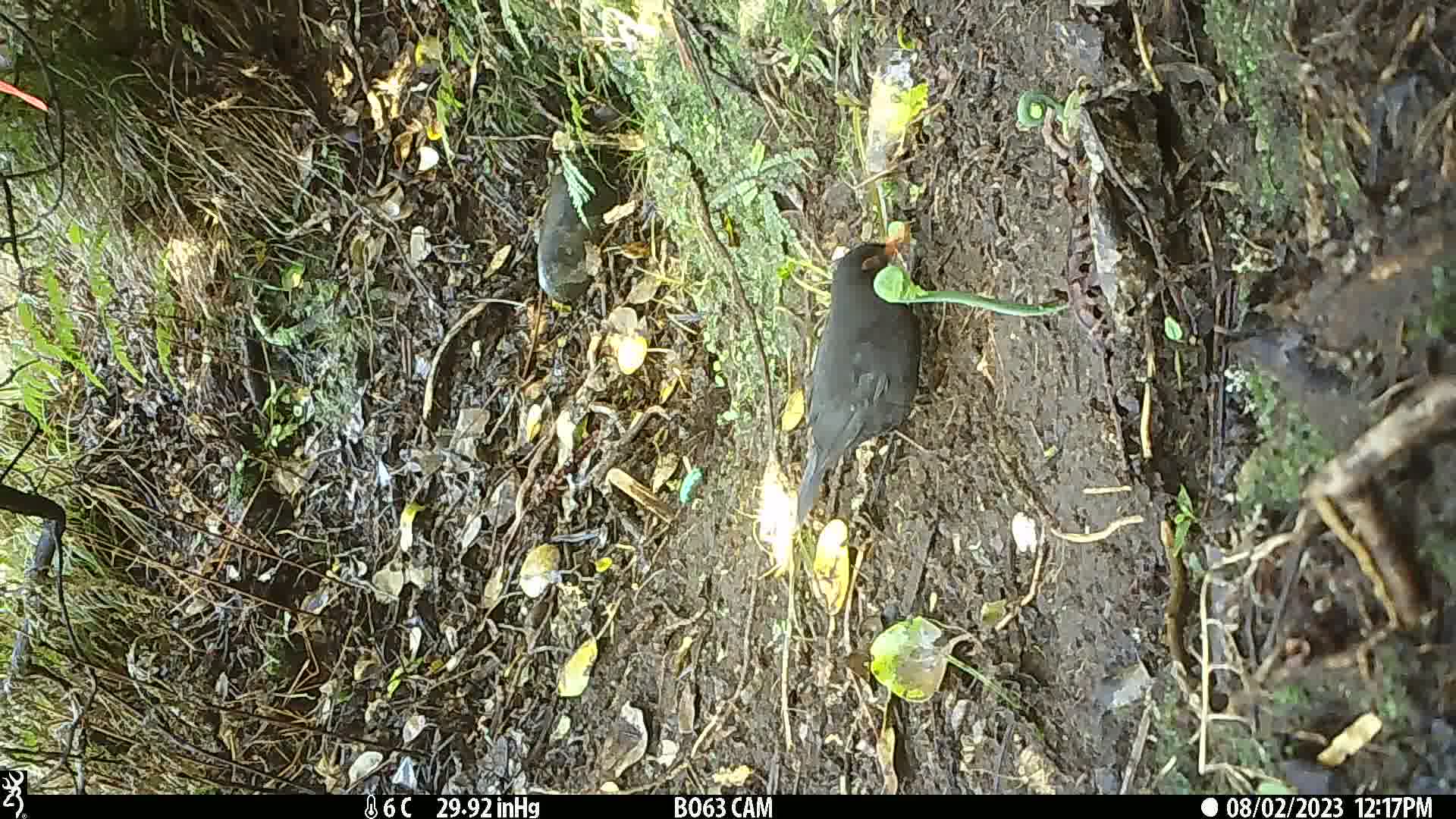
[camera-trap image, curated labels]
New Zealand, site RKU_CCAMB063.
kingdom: Animalia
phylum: Chordata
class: Aves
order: Passeriformes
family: Turdidae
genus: Turdus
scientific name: Turdus merula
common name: eurasian blackbird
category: blackbird